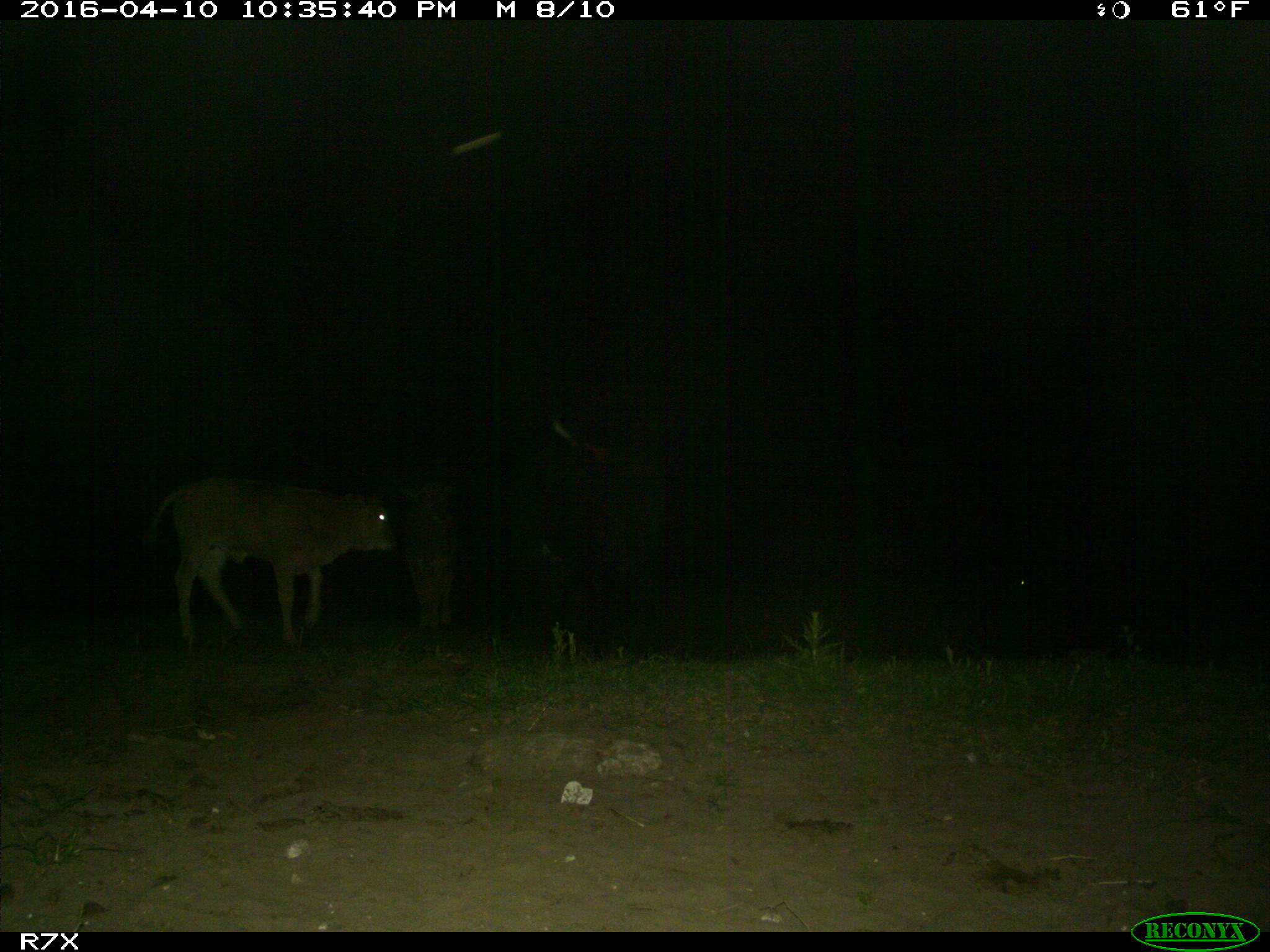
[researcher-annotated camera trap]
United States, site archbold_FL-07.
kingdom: Animalia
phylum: Chordata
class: Mammalia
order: Artiodactyla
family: Bovidae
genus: Bos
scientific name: Bos taurus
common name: domestic cow